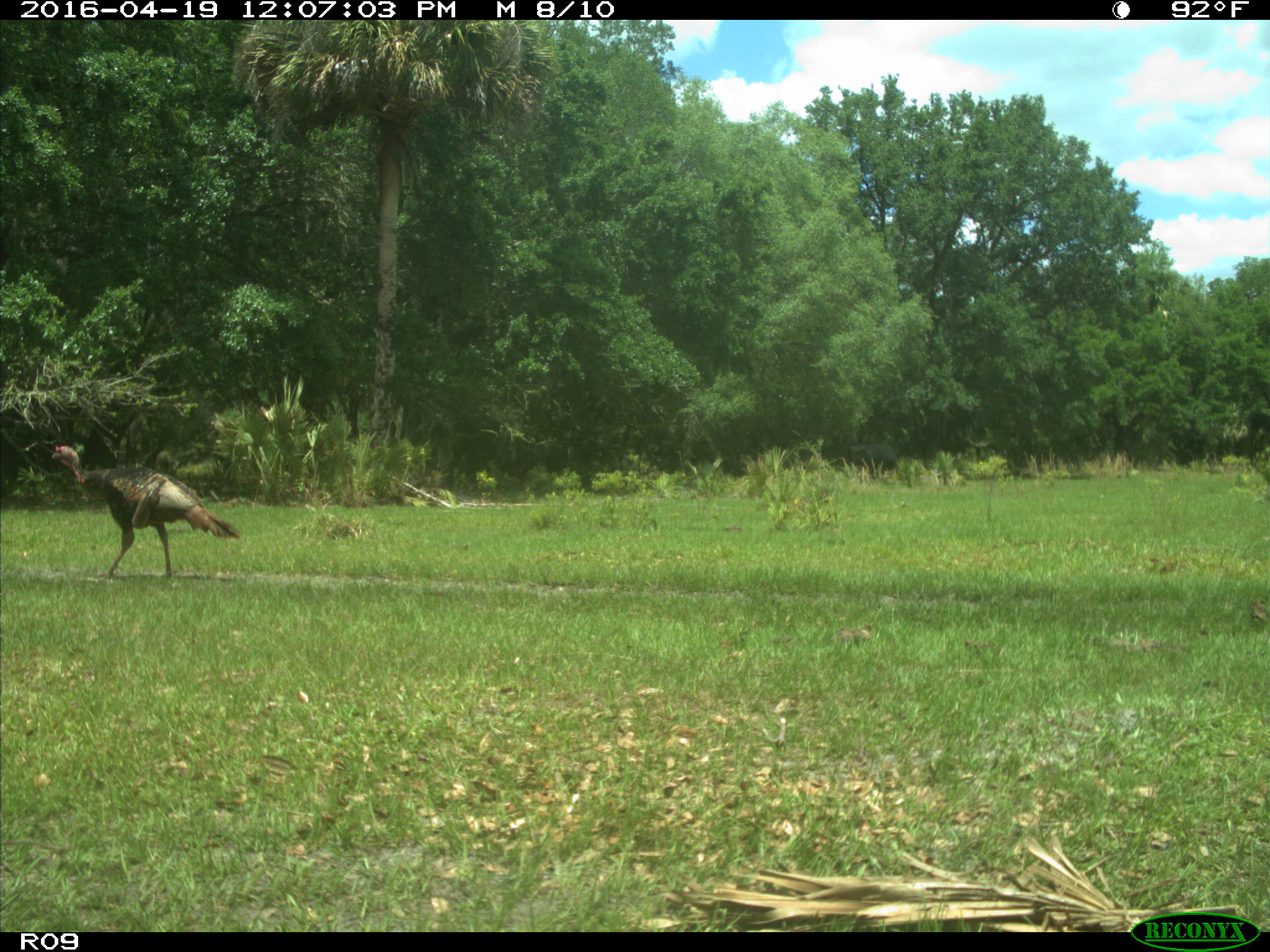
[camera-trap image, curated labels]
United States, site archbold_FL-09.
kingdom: Animalia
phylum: Chordata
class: Aves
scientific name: Aves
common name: birds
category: unidentified bird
Unidentified bird (birds) (Aves).